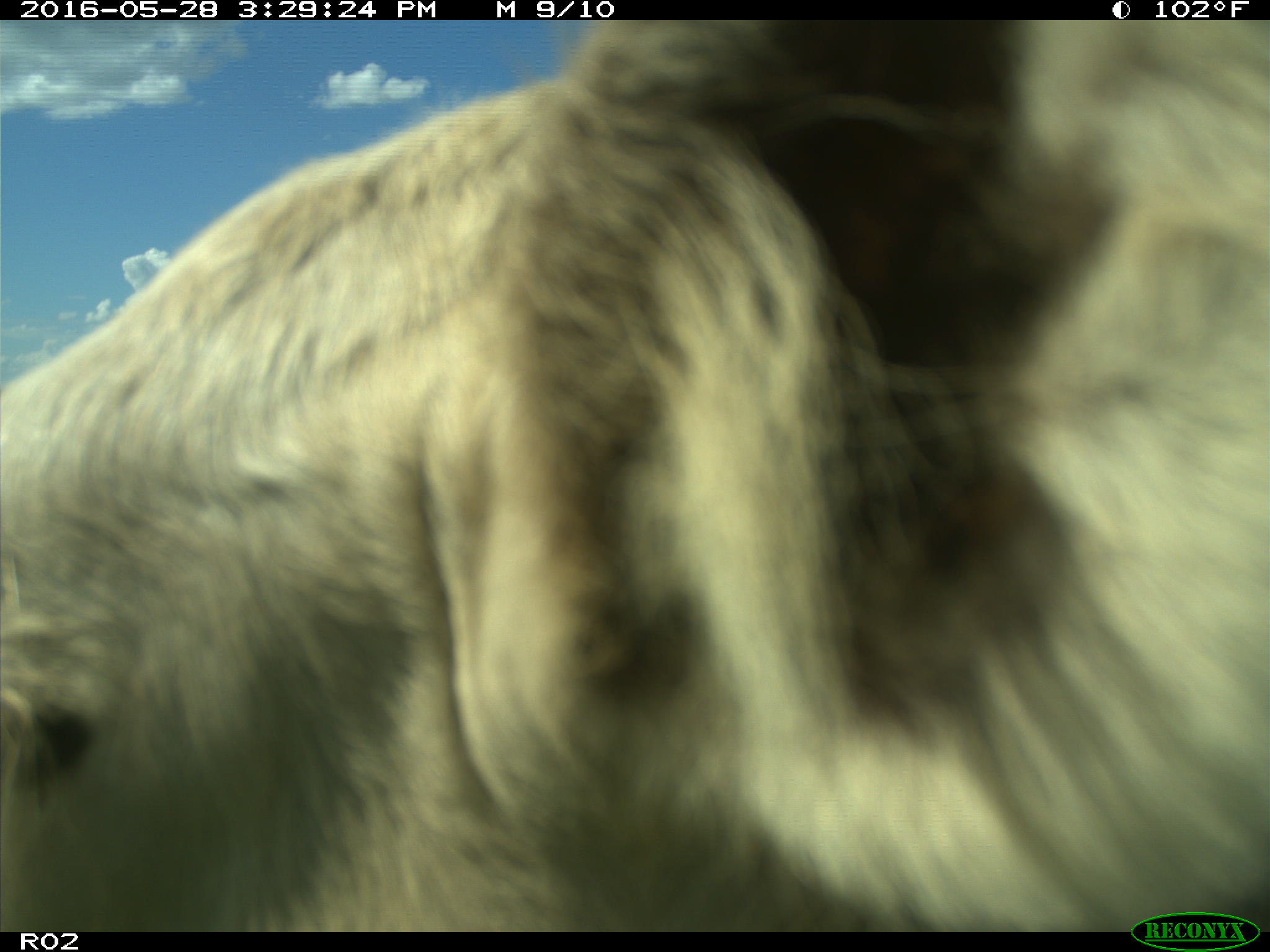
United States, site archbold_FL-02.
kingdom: Animalia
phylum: Chordata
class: Mammalia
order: Artiodactyla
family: Bovidae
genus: Bos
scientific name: Bos taurus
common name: domestic cow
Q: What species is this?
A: Bos taurus (domestic cow).